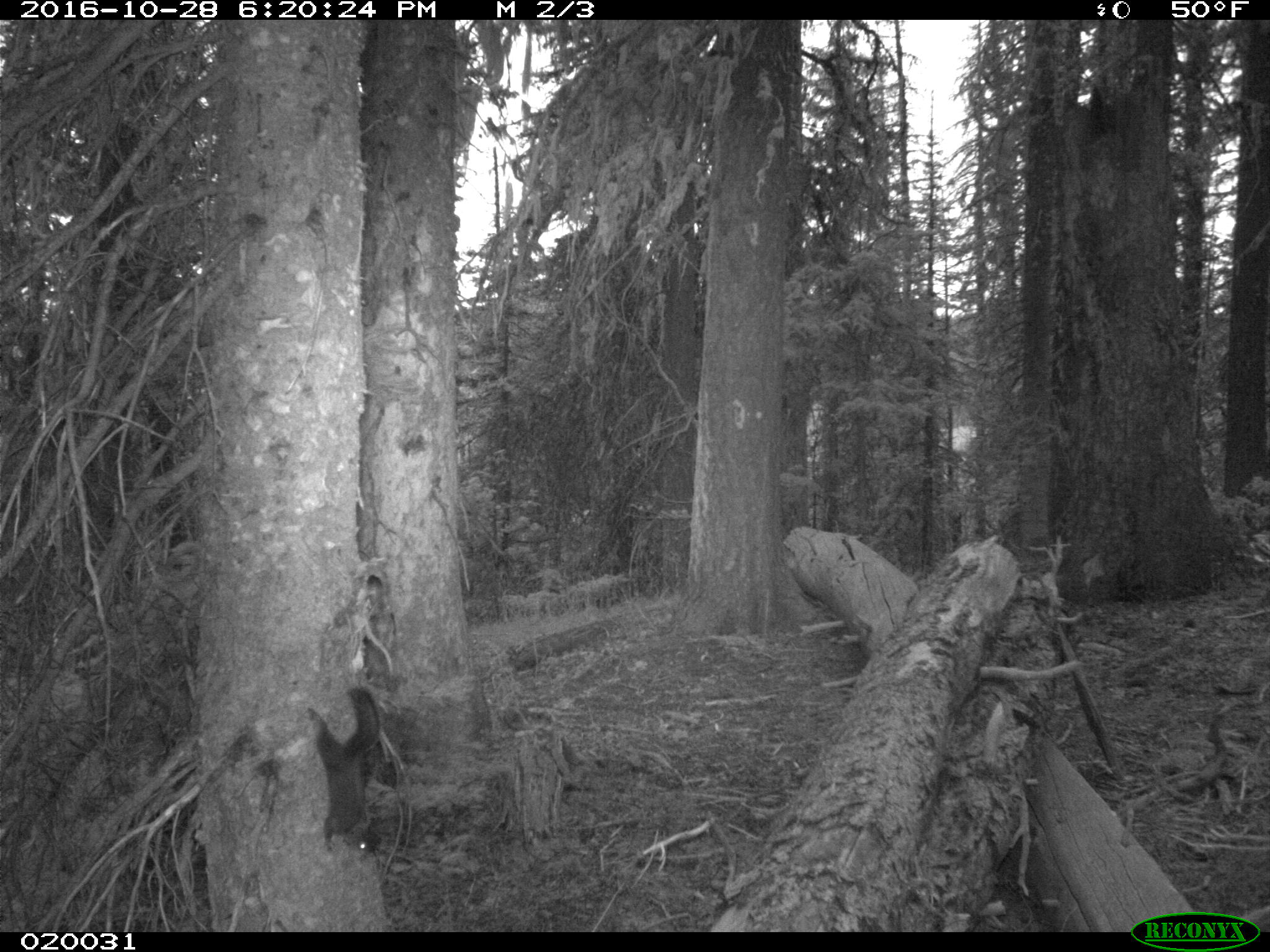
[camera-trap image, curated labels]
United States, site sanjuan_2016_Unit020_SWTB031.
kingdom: Animalia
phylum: Chordata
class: Mammalia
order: Rodentia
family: Sciuridae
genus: Tamiasciurus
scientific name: Tamiasciurus hudsonicus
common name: american red squirrel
Tamiasciurus hudsonicus (american red squirrel).